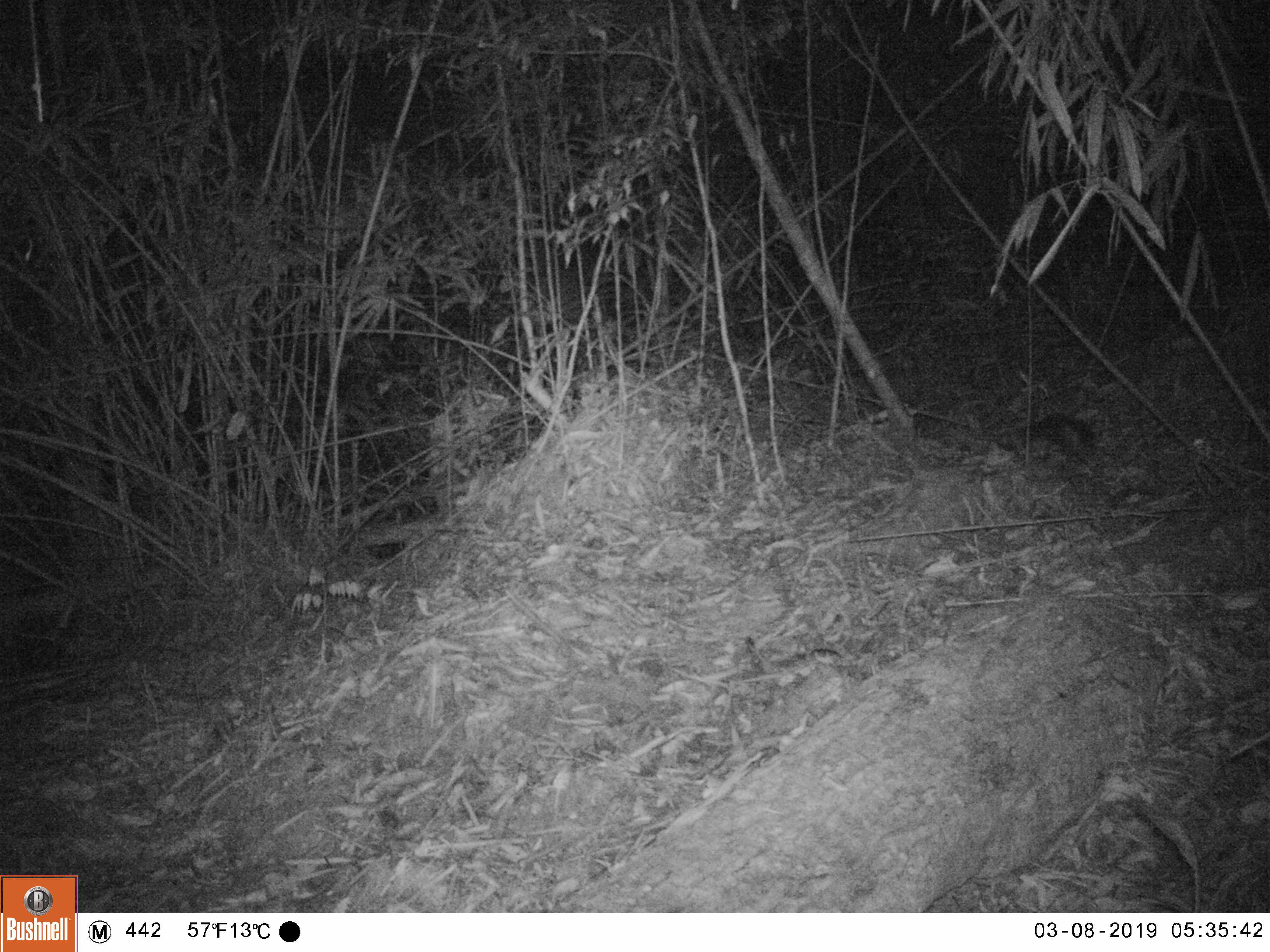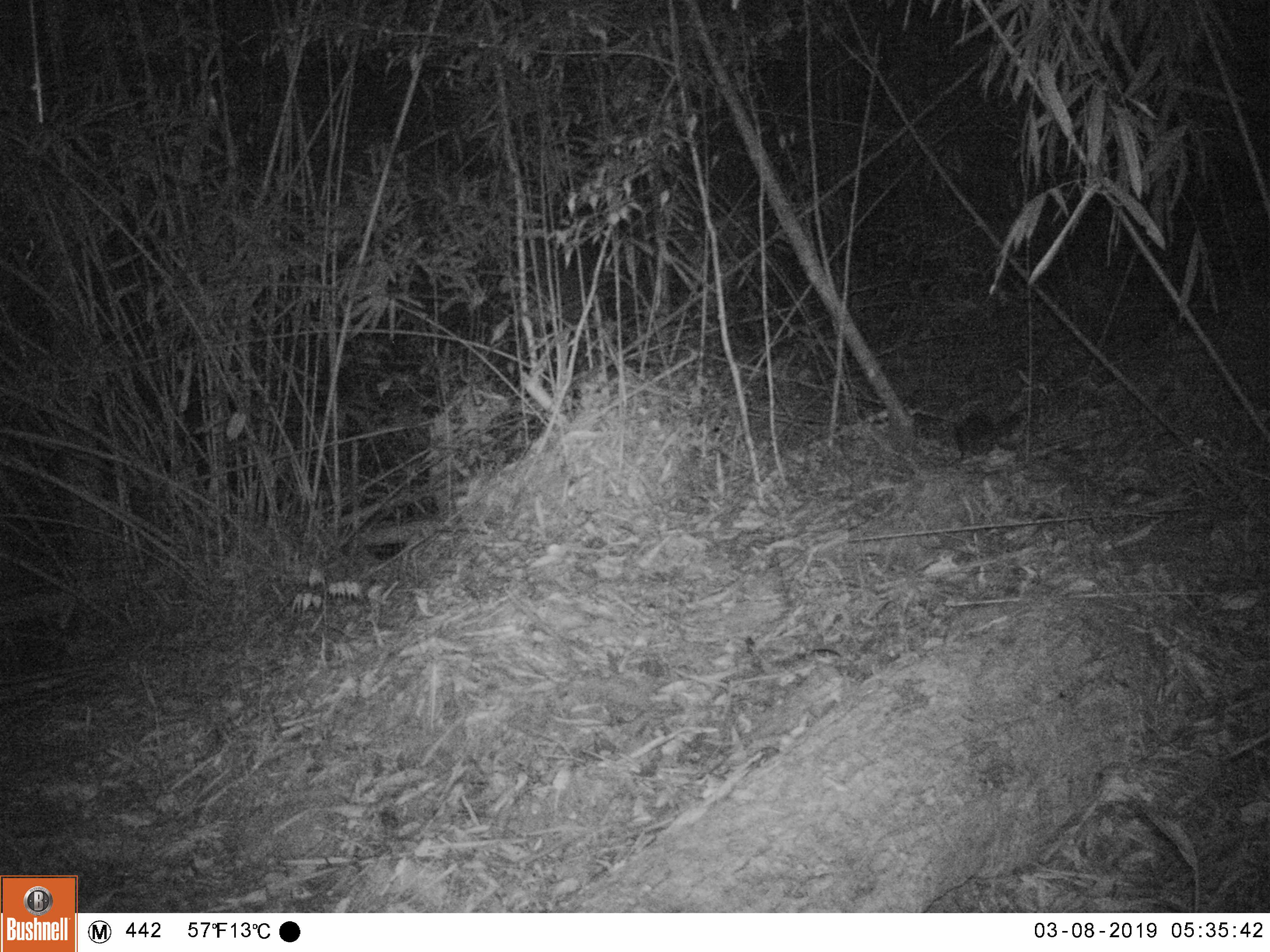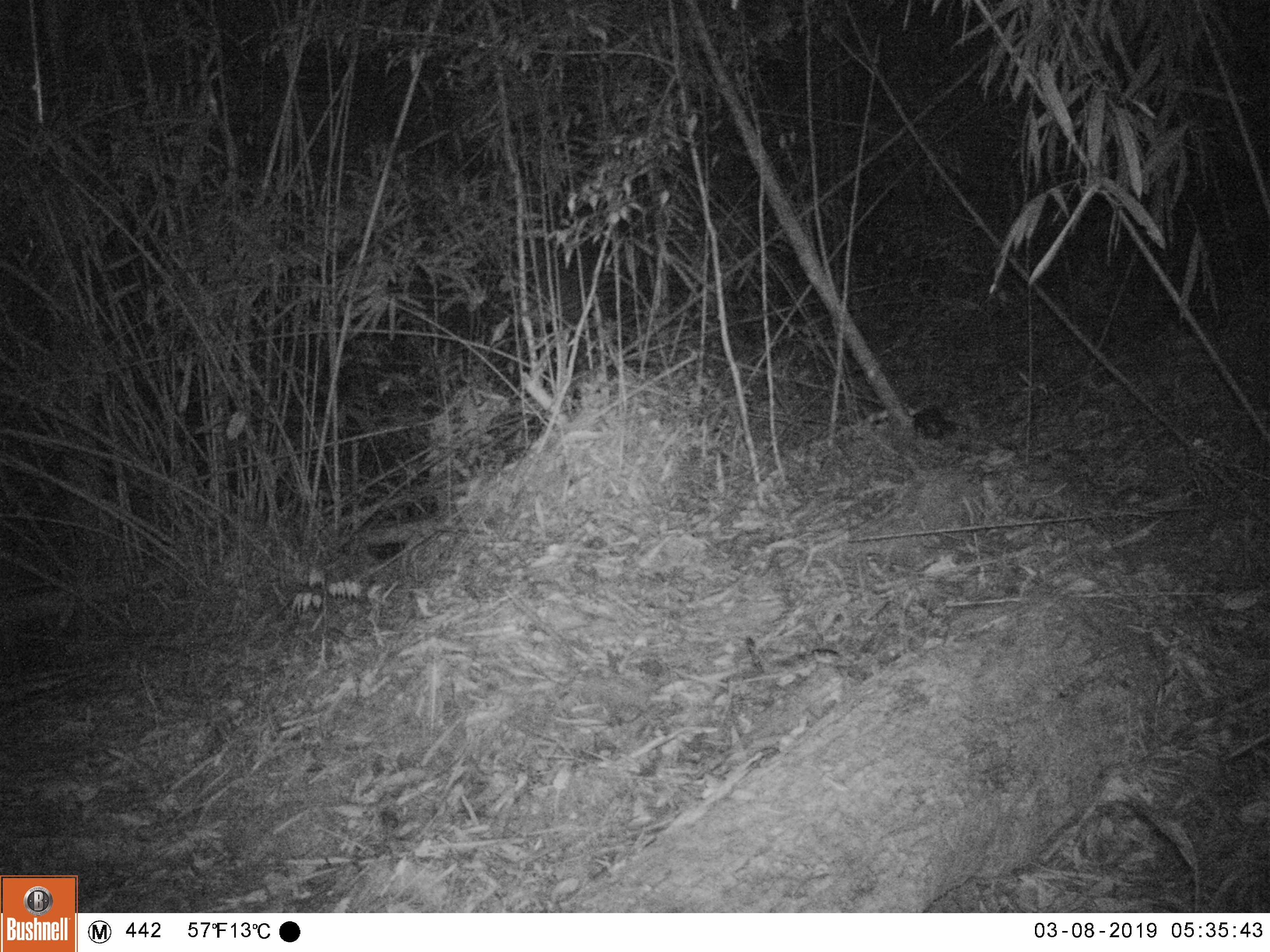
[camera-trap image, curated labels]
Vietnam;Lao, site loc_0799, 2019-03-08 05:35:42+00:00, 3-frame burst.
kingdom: Animalia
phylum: Chordata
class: Mammalia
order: Carnivora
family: Mustelidae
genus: Melogale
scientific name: Melogale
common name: ferret badger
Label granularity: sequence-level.